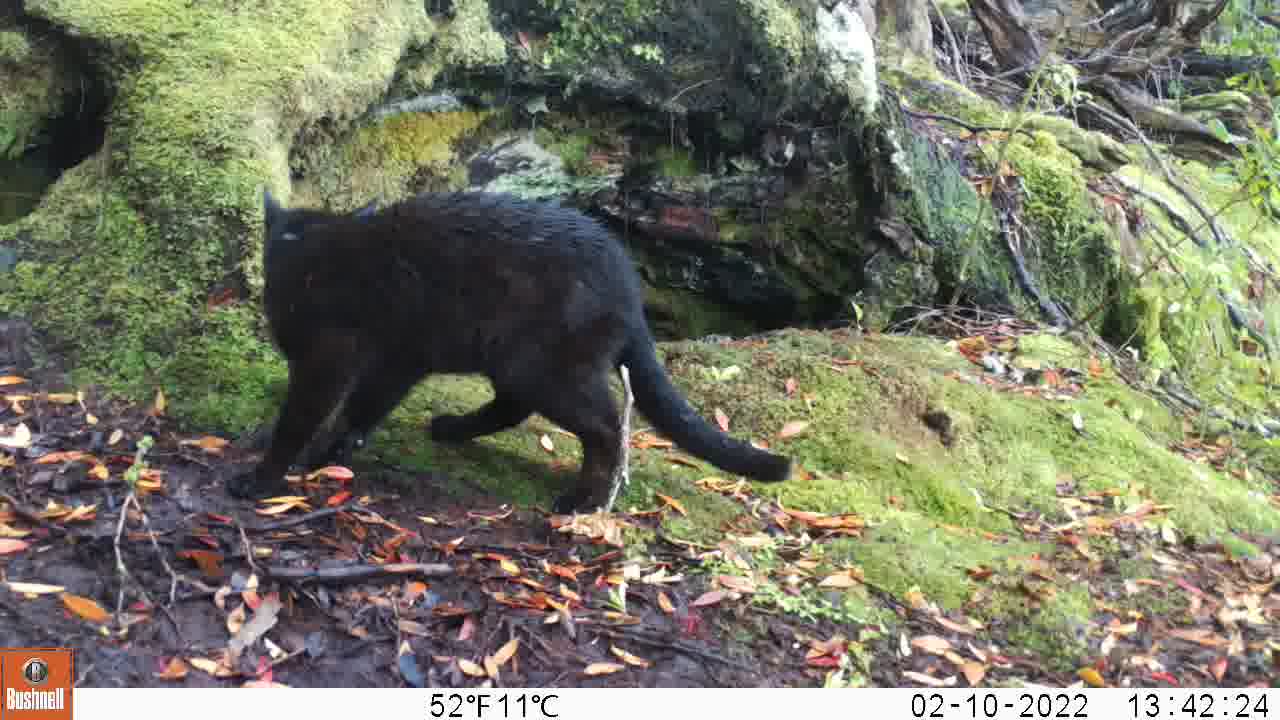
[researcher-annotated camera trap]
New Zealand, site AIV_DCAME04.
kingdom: Animalia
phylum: Chordata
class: Mammalia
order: Carnivora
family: Felidae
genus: Felis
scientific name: Felis catus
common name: domestic cat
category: cat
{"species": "cat (domestic cat) (Felis catus)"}